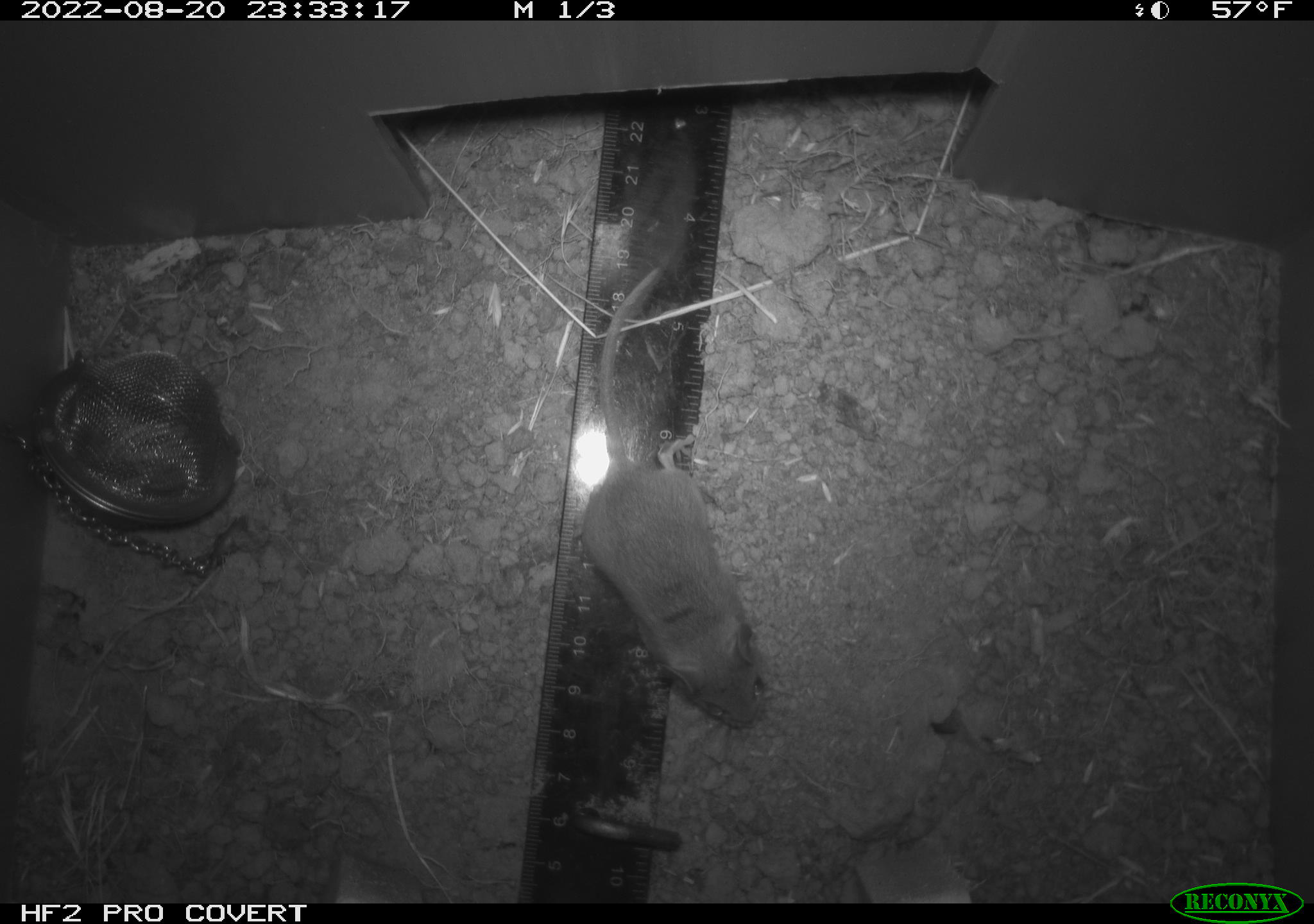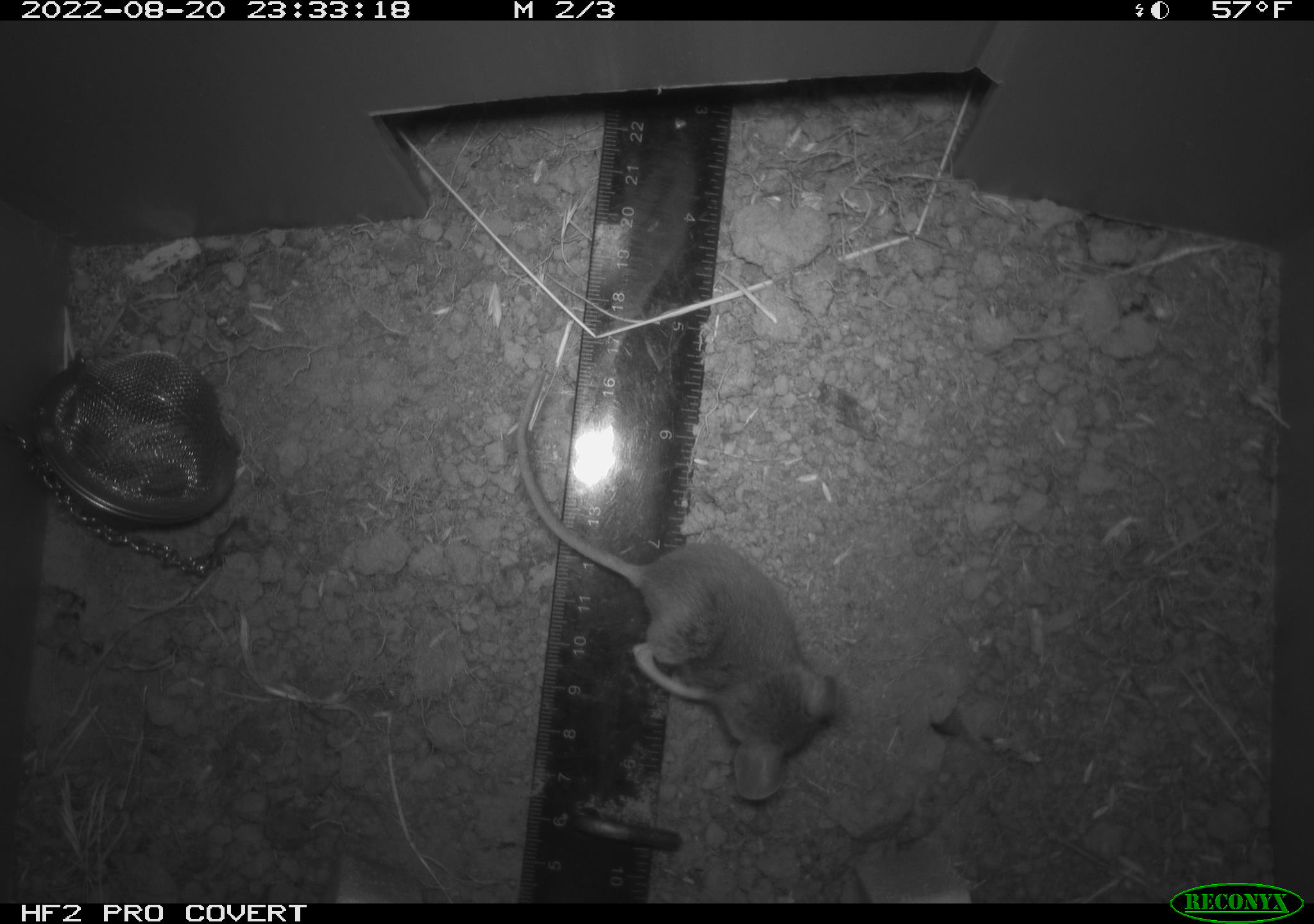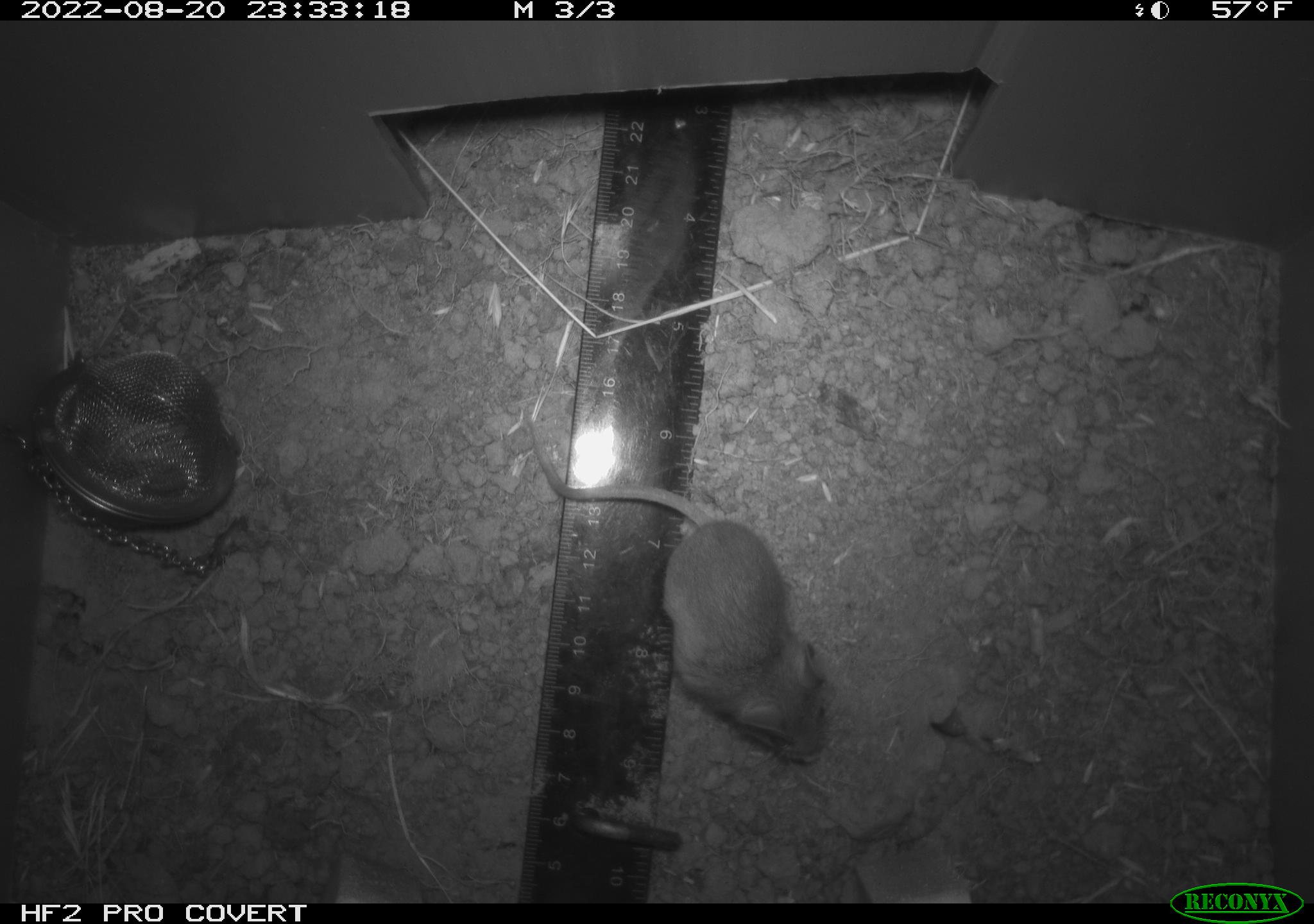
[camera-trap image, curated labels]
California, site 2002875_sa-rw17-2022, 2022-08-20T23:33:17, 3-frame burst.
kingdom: Animalia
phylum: Chordata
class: Mammalia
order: Rodentia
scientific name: Rodentia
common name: mouse species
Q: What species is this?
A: Mouse species (Rodentia).